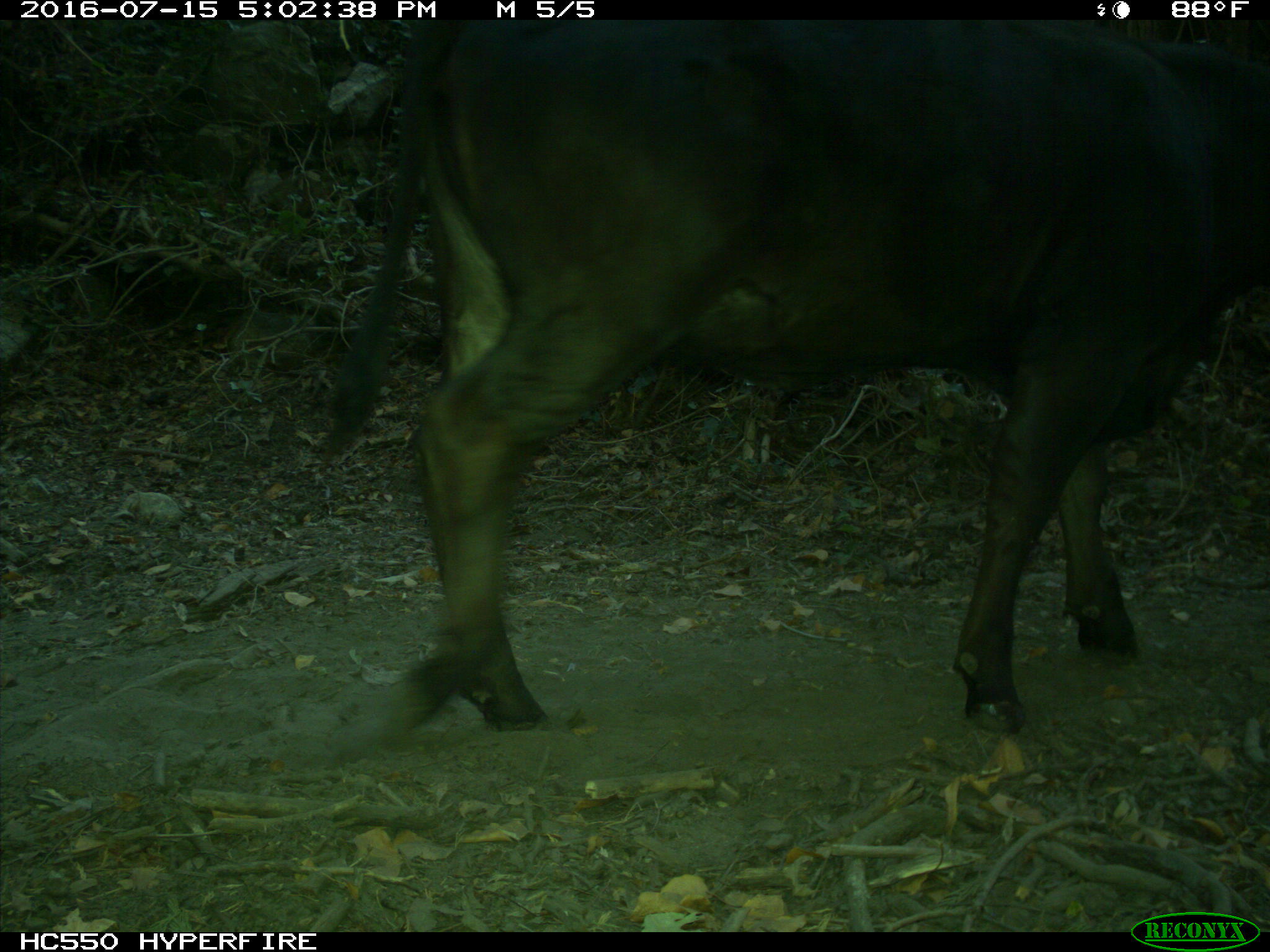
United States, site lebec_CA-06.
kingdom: Animalia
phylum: Chordata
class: Mammalia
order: Artiodactyla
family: Bovidae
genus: Bos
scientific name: Bos taurus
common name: domestic cow